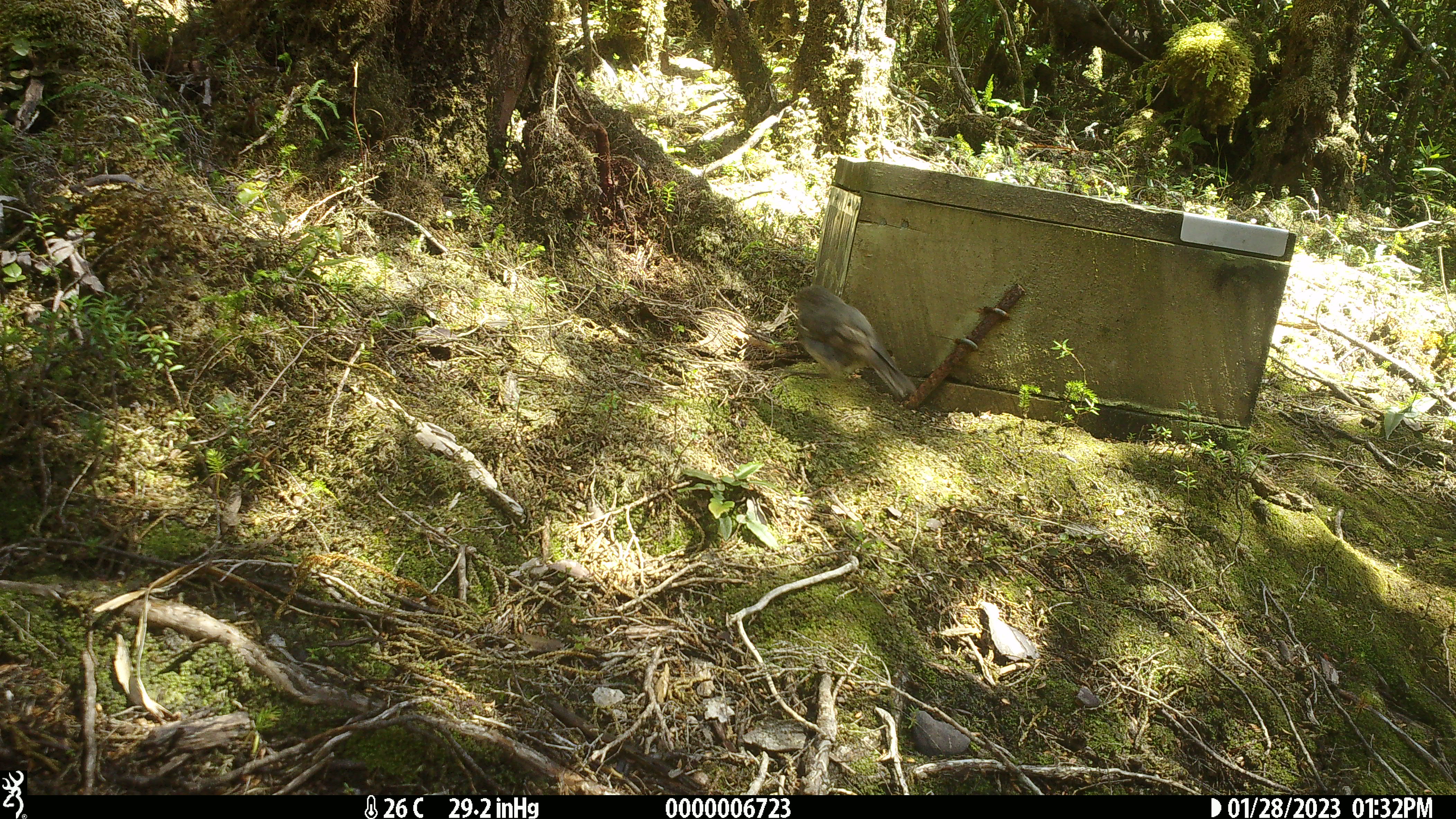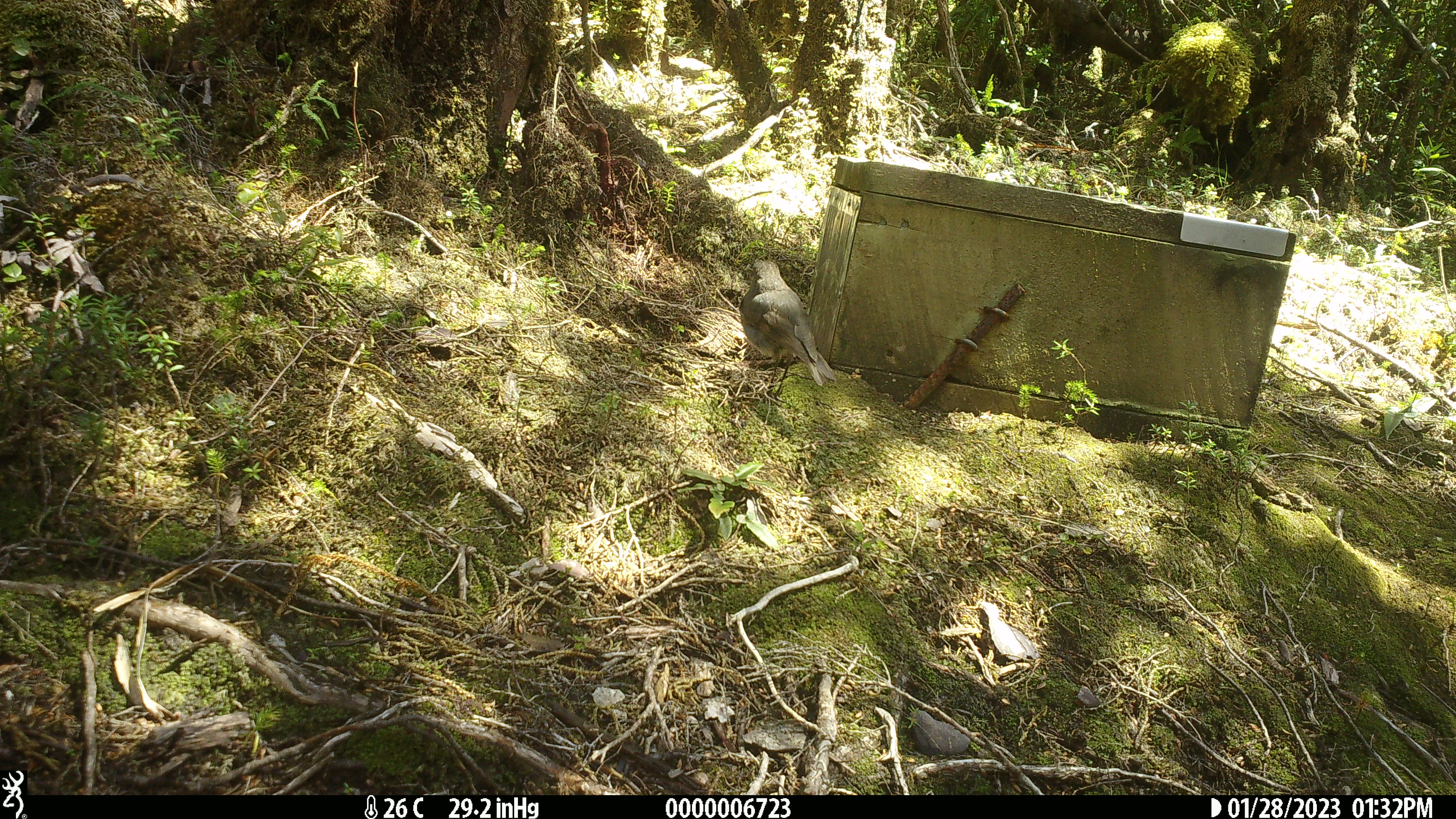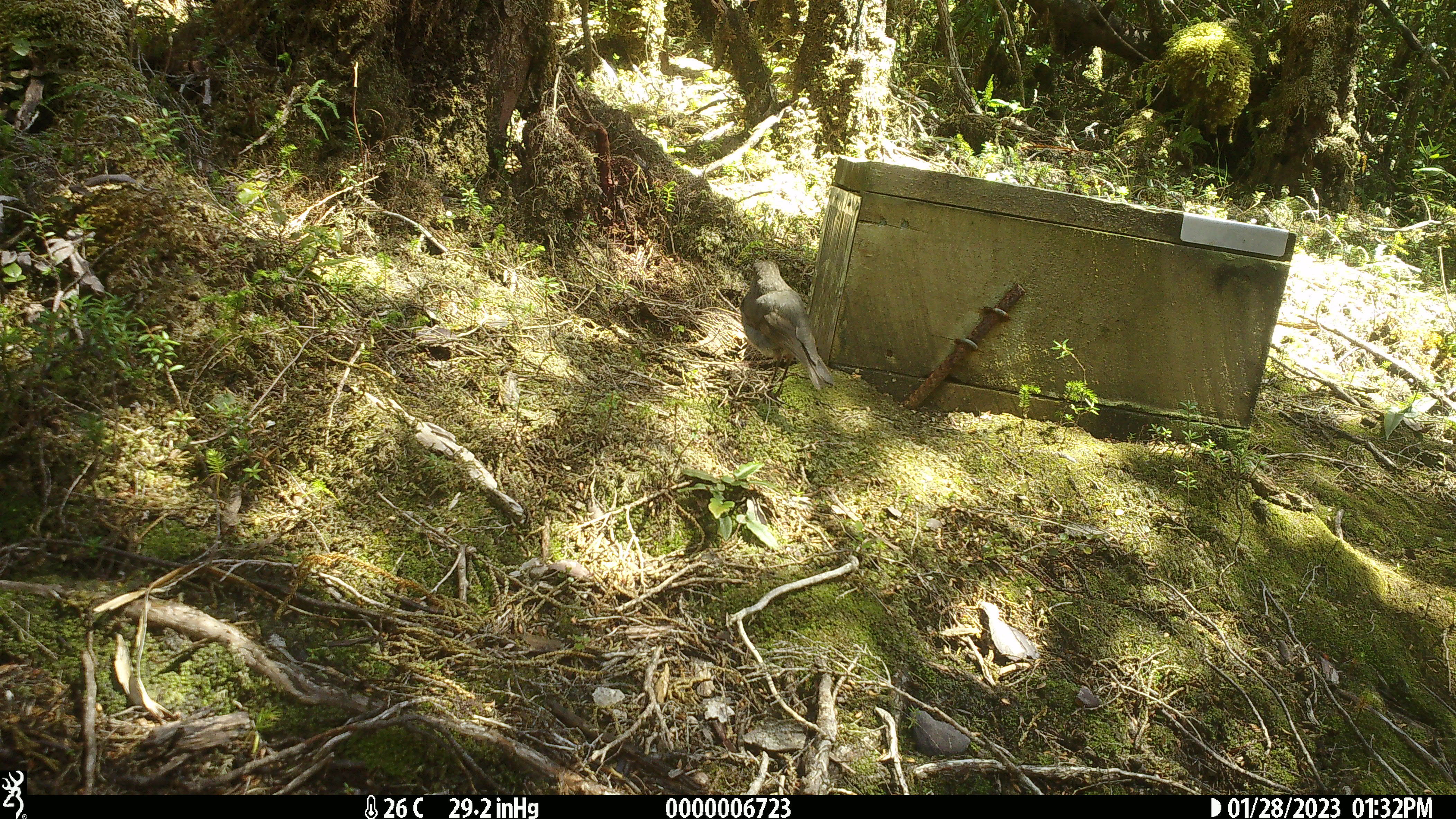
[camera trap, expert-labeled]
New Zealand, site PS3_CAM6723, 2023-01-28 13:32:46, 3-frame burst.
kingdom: Animalia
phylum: Chordata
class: Aves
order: Passeriformes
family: Petroicidae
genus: Petroica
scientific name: Petroica australis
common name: new zealand robin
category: robin